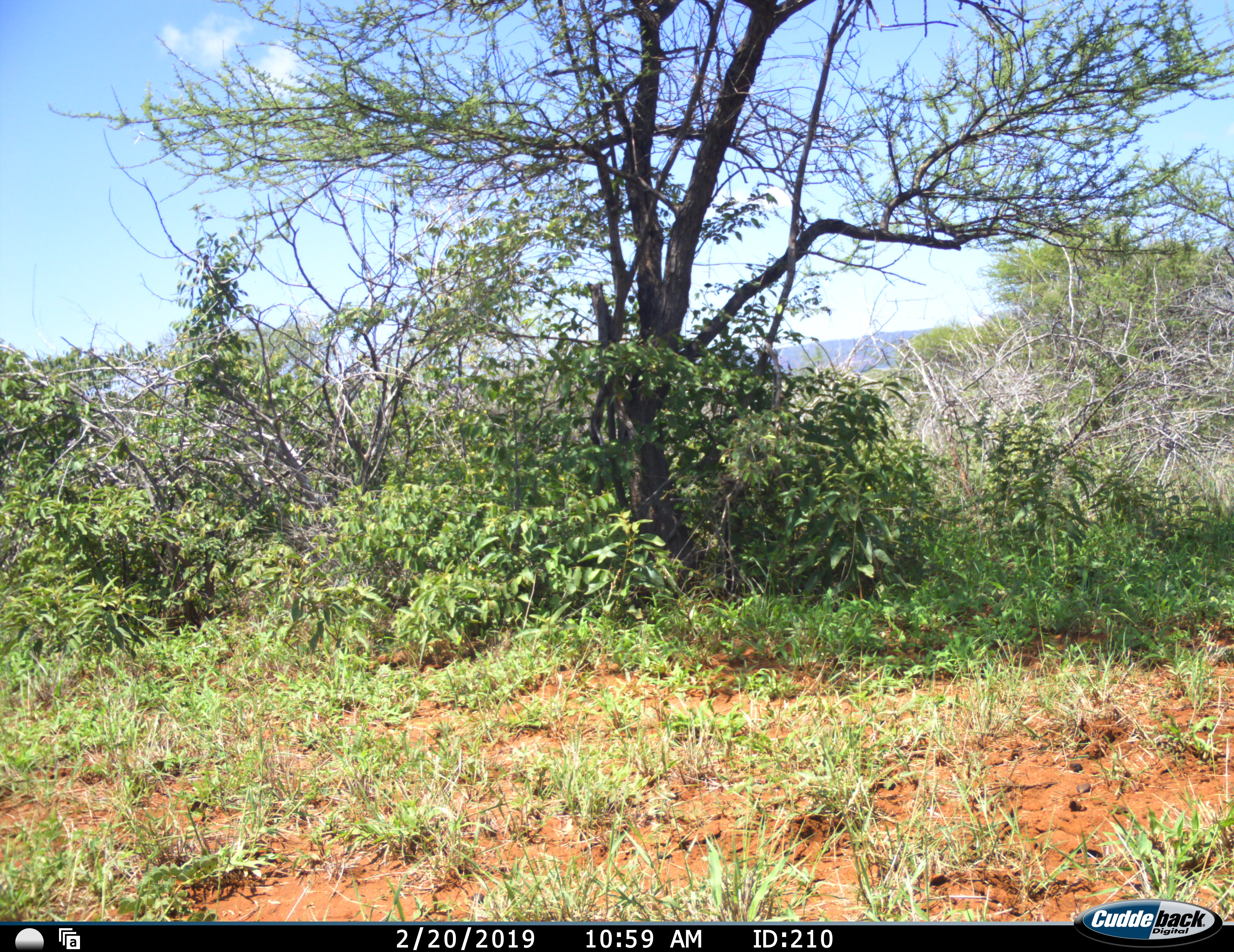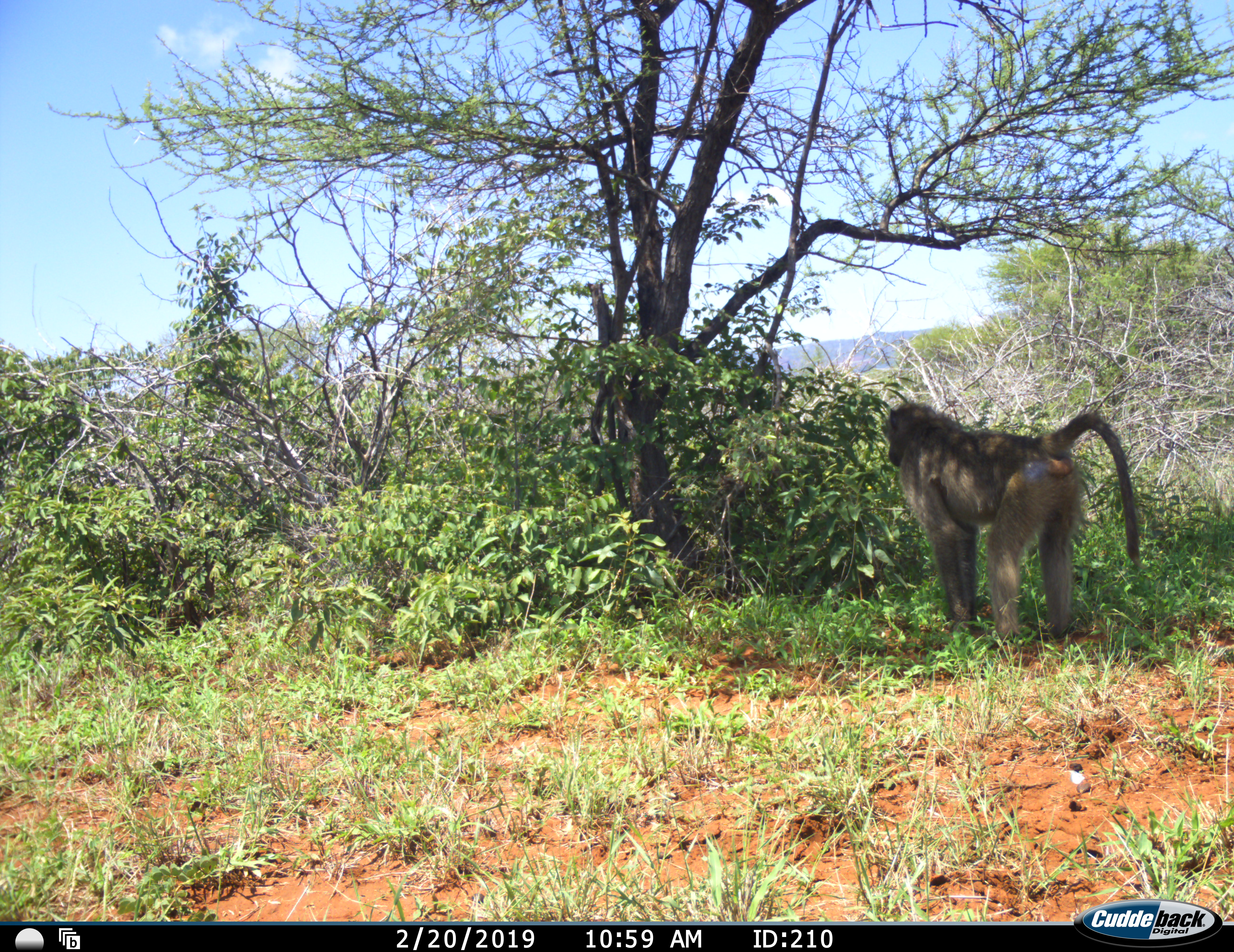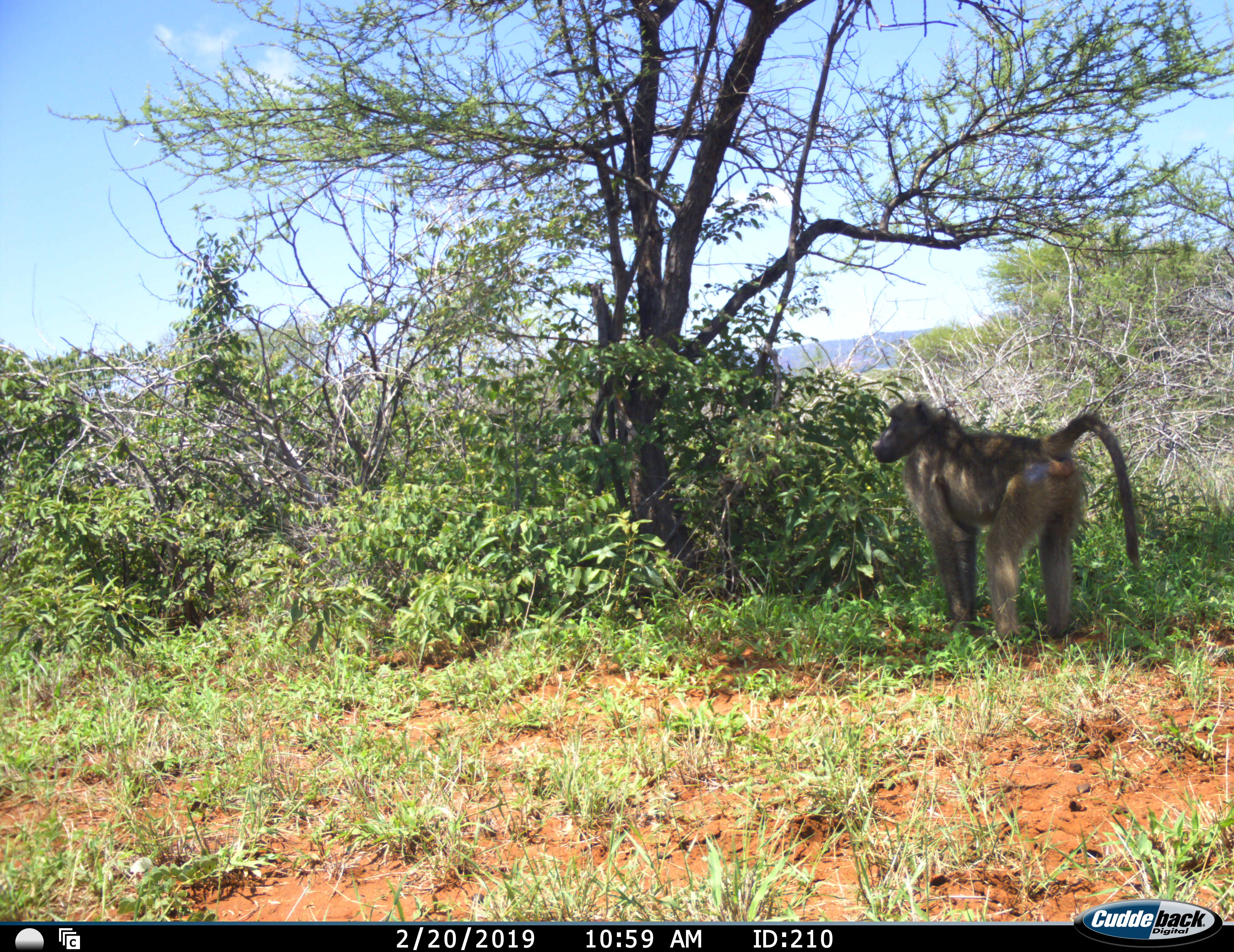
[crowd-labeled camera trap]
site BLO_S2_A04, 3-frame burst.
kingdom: Animalia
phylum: Chordata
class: Mammalia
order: Primates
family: Cercopithecidae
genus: Papio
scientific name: Papio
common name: baboon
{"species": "baboon (Papio)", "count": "1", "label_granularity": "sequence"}